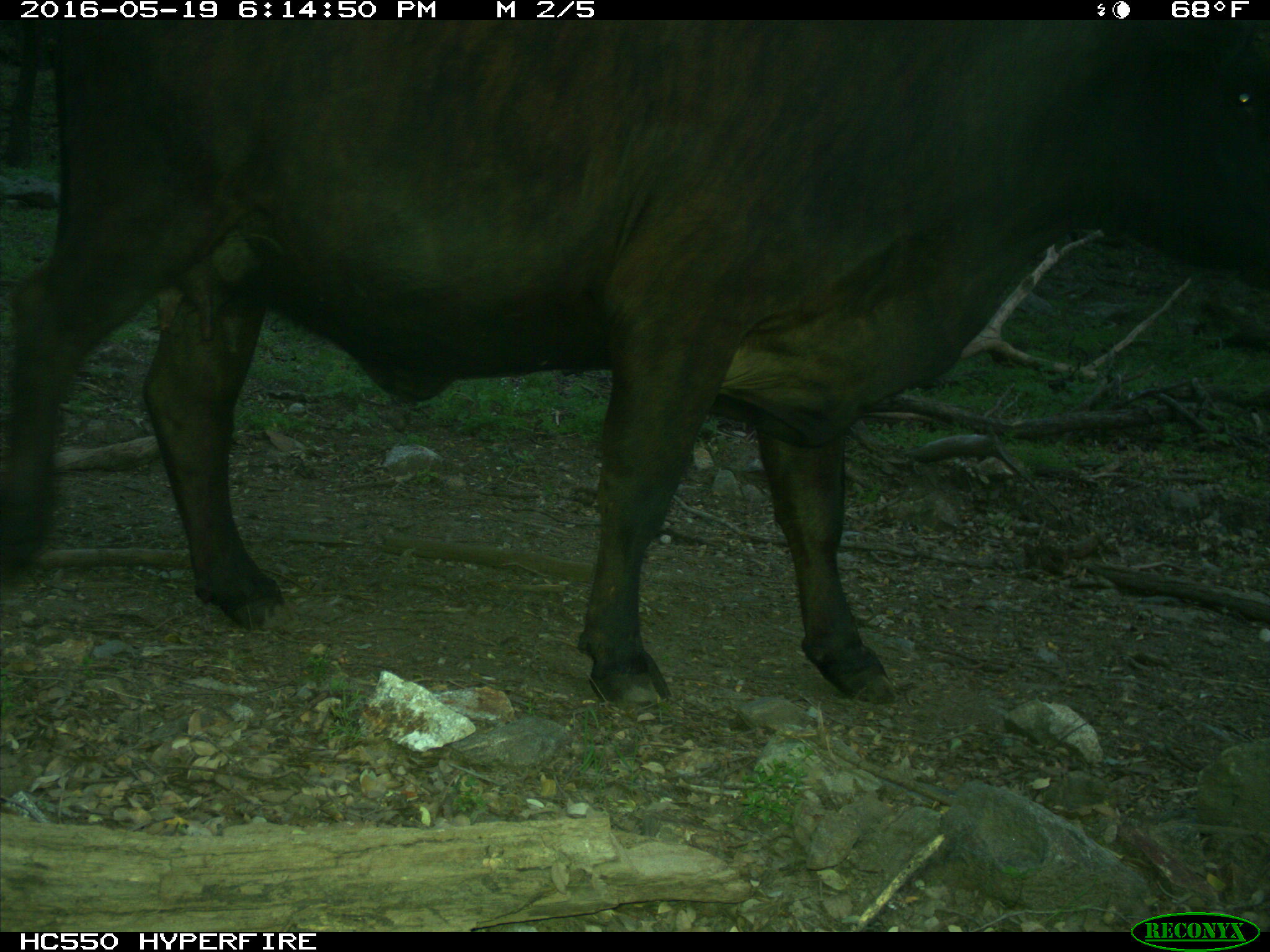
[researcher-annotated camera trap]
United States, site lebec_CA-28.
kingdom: Animalia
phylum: Chordata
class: Mammalia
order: Artiodactyla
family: Bovidae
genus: Bos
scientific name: Bos taurus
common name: domestic cow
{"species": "Bos taurus (domestic cow)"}